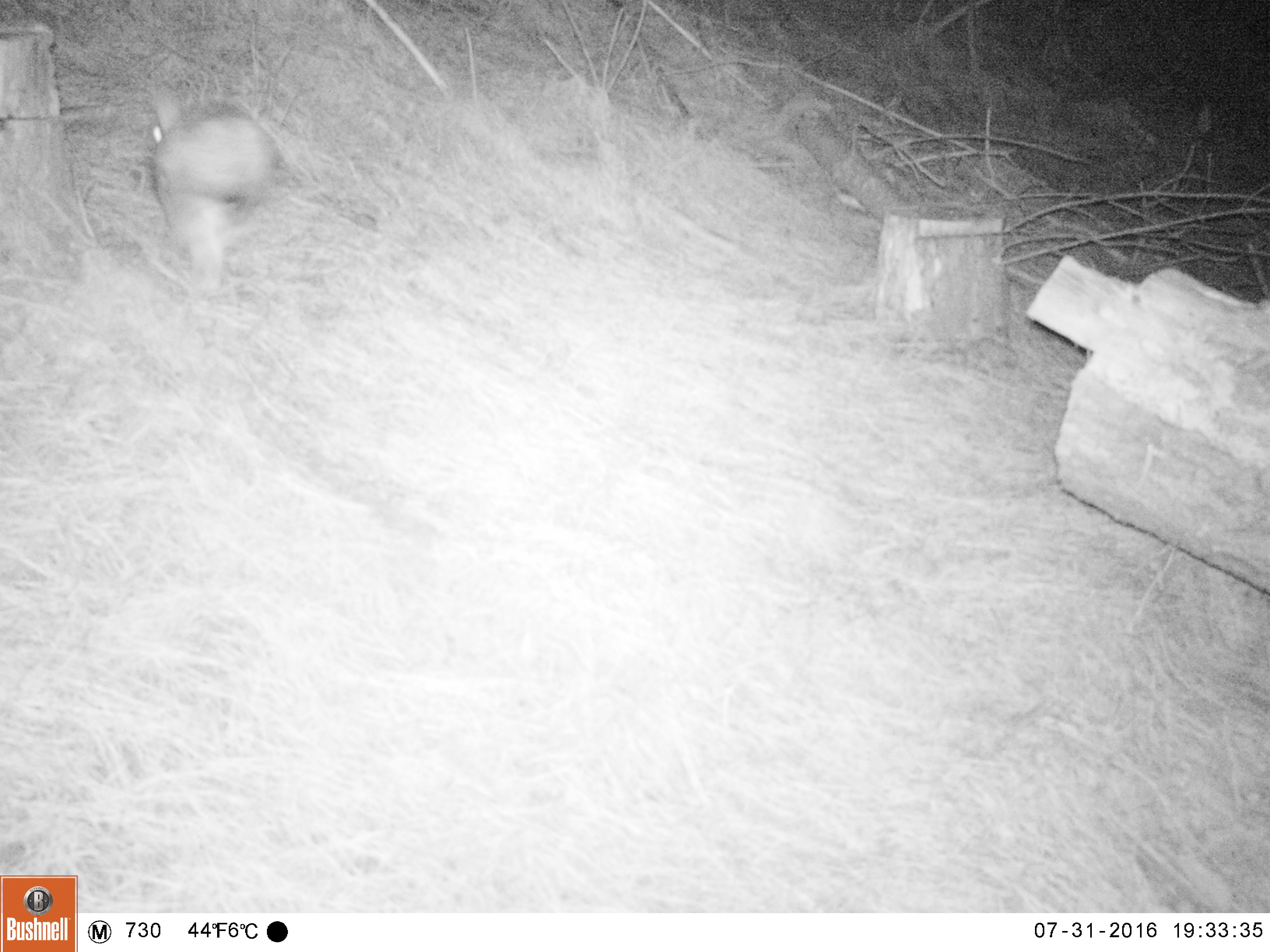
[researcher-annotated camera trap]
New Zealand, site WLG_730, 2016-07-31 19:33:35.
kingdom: Animalia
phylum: Chordata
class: Mammalia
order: Lagomorpha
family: Leporidae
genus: Oryctolagus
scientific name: Oryctolagus cuniculus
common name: european rabbit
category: rabbit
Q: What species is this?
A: Rabbit (european rabbit) (Oryctolagus cuniculus).